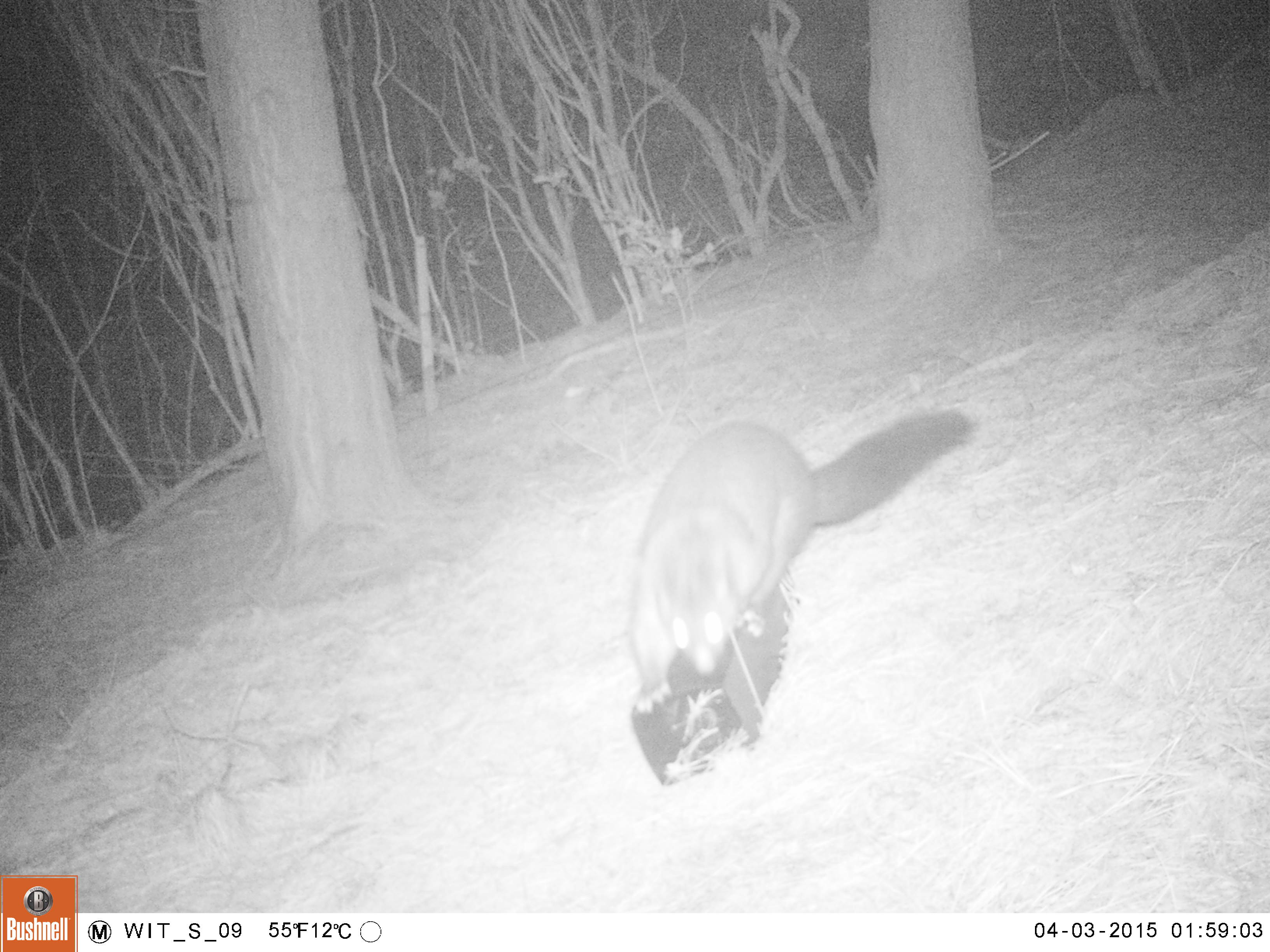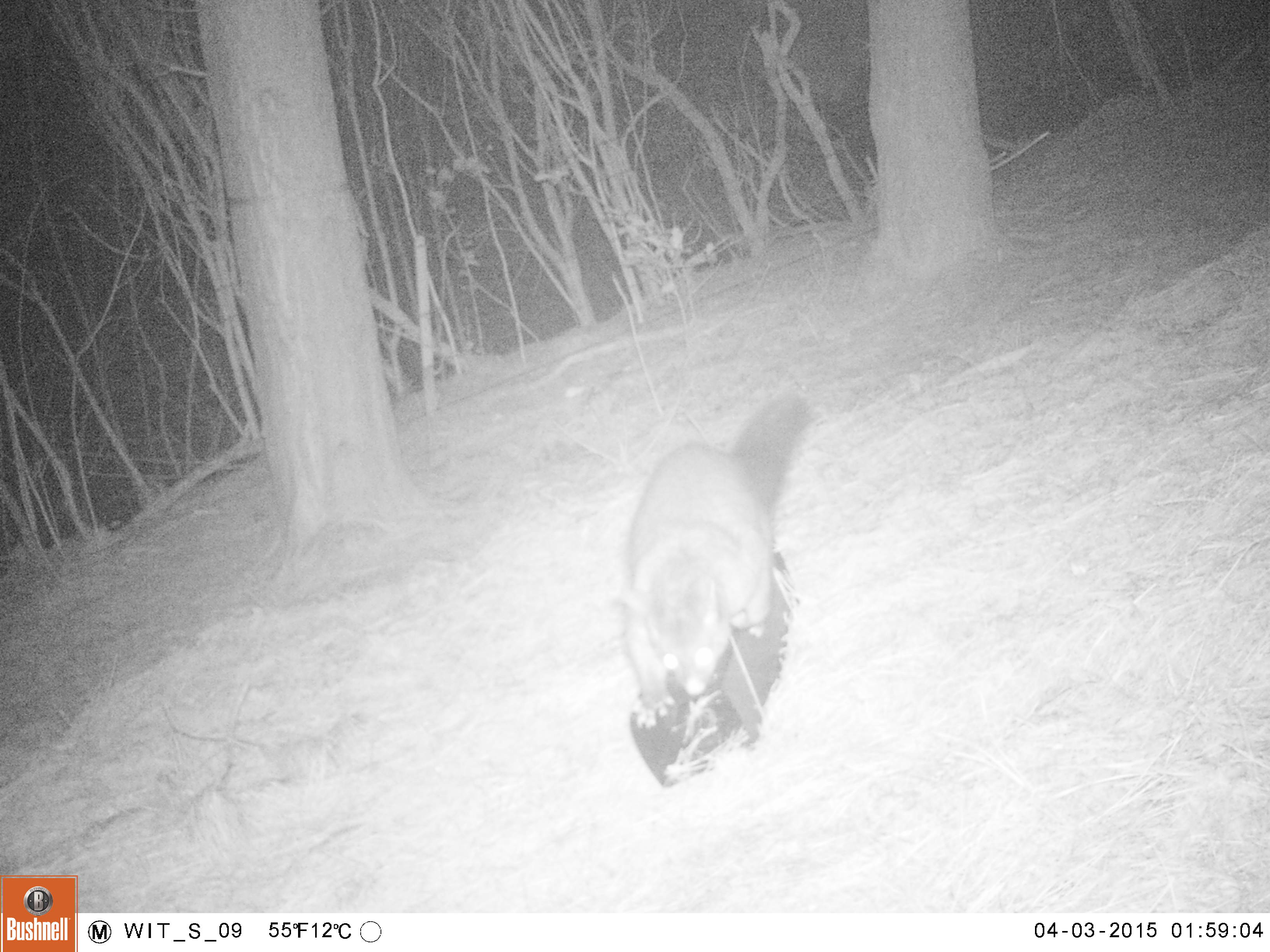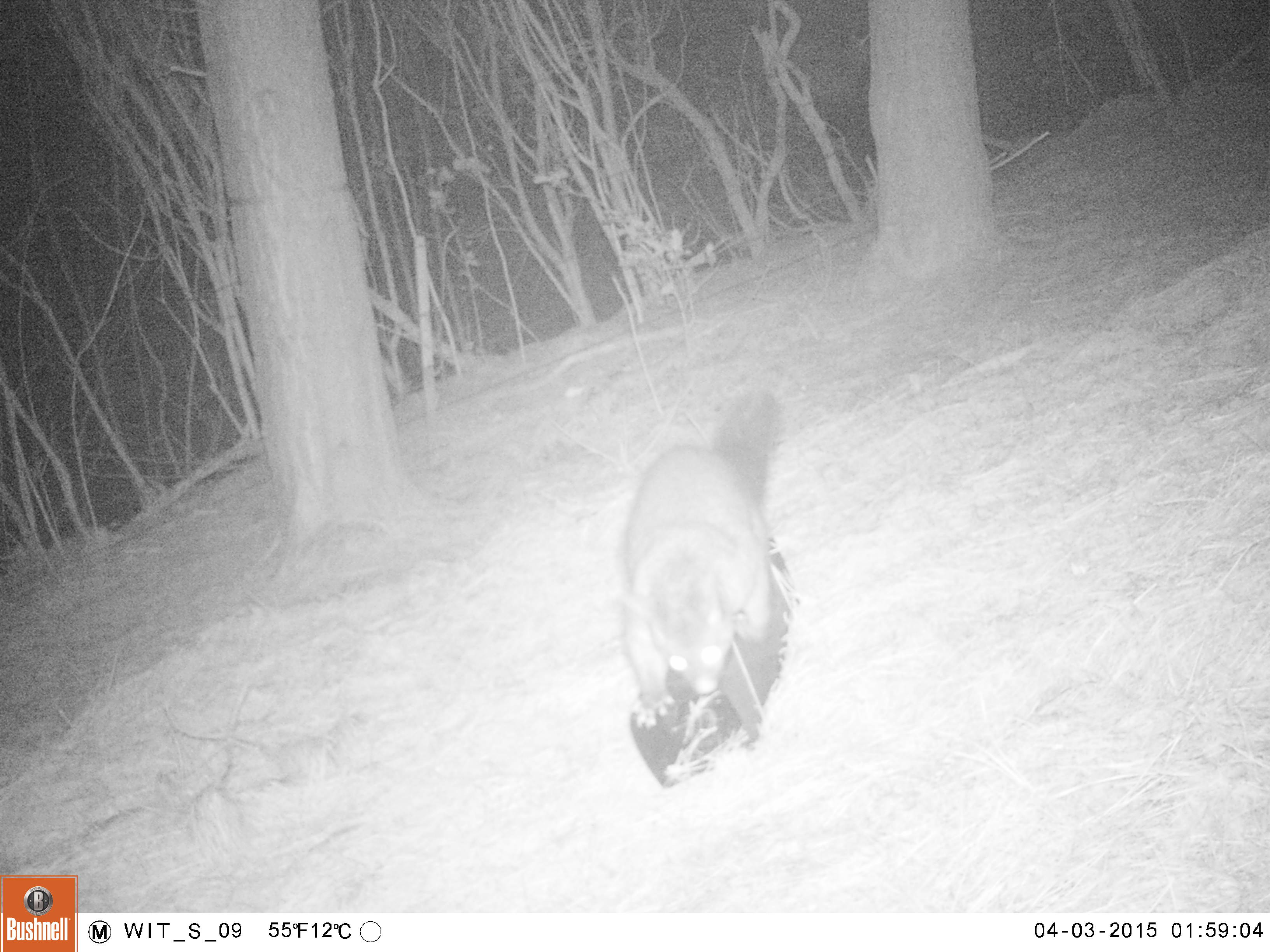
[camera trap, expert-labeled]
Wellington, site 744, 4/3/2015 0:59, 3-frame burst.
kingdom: Animalia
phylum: Chordata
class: Mammalia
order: Didelphimorphia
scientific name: Didelphimorphia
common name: possum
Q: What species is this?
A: Possum (Didelphimorphia).